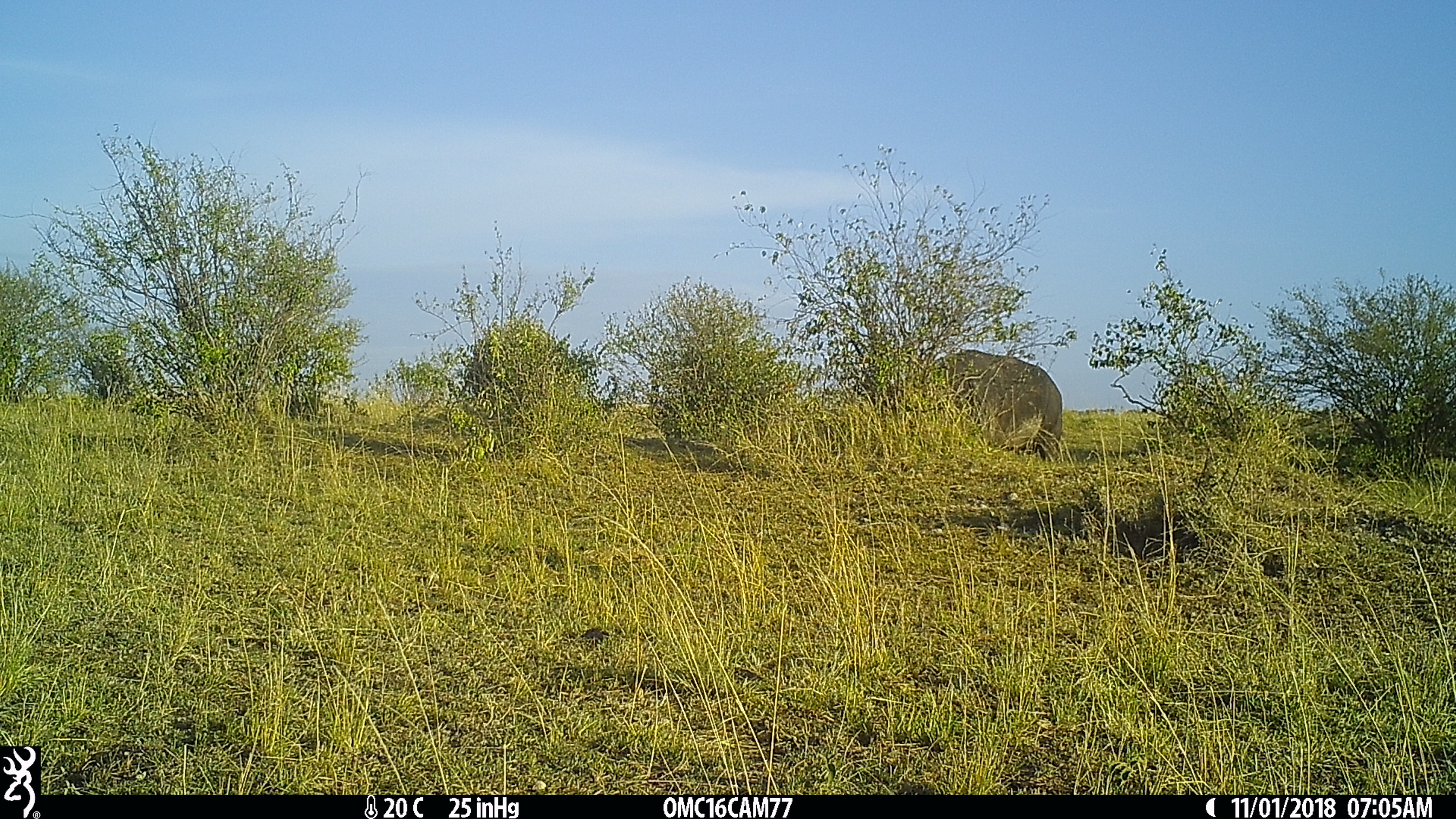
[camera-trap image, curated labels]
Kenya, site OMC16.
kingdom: Animalia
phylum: Chordata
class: Mammalia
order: Artiodactyla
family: Bovidae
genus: Syncerus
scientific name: Syncerus caffer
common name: buffalo